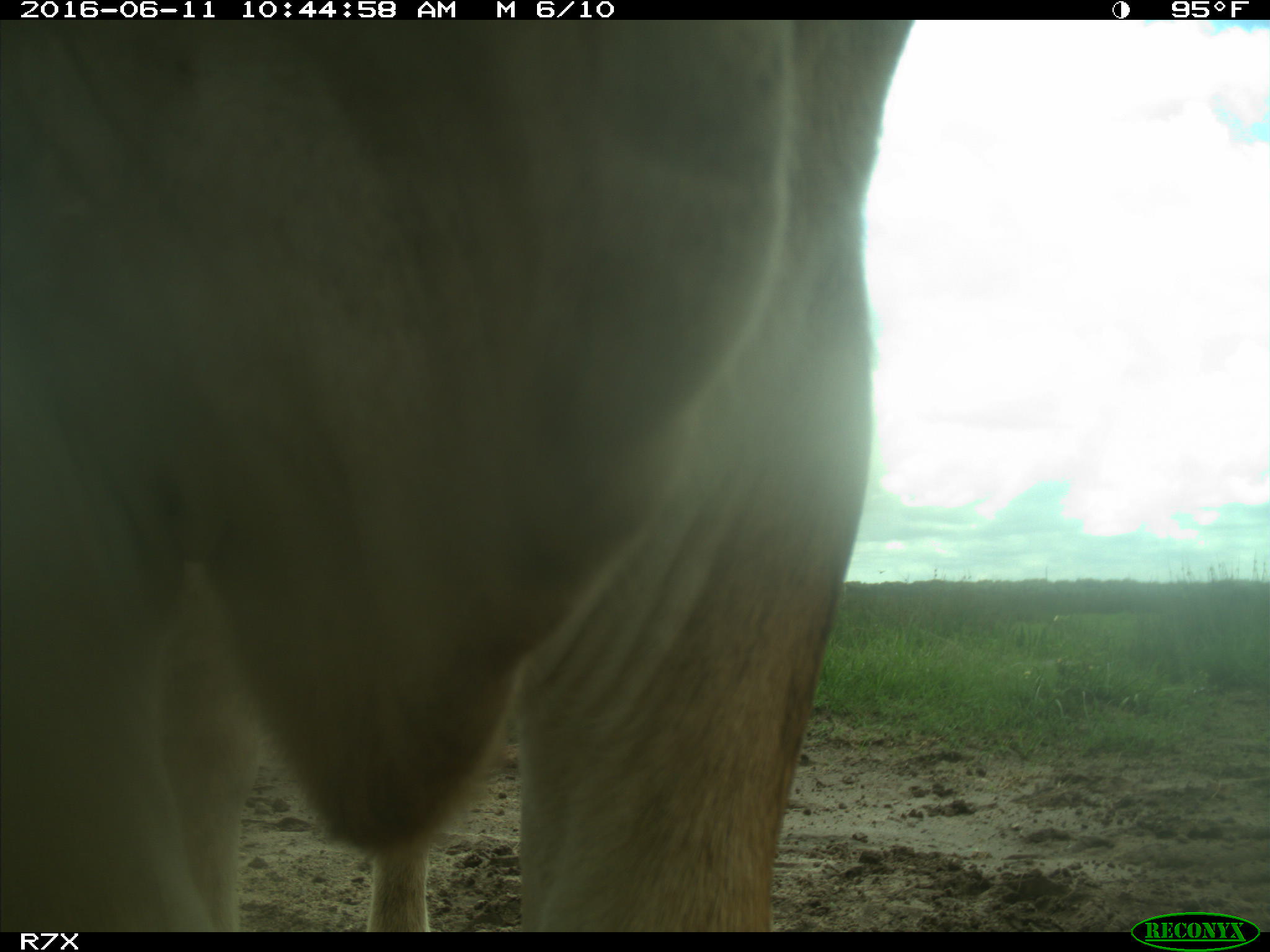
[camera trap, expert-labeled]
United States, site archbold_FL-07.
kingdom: Animalia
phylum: Chordata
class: Mammalia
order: Artiodactyla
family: Bovidae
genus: Bos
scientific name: Bos taurus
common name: domestic cow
Bos taurus (domestic cow).